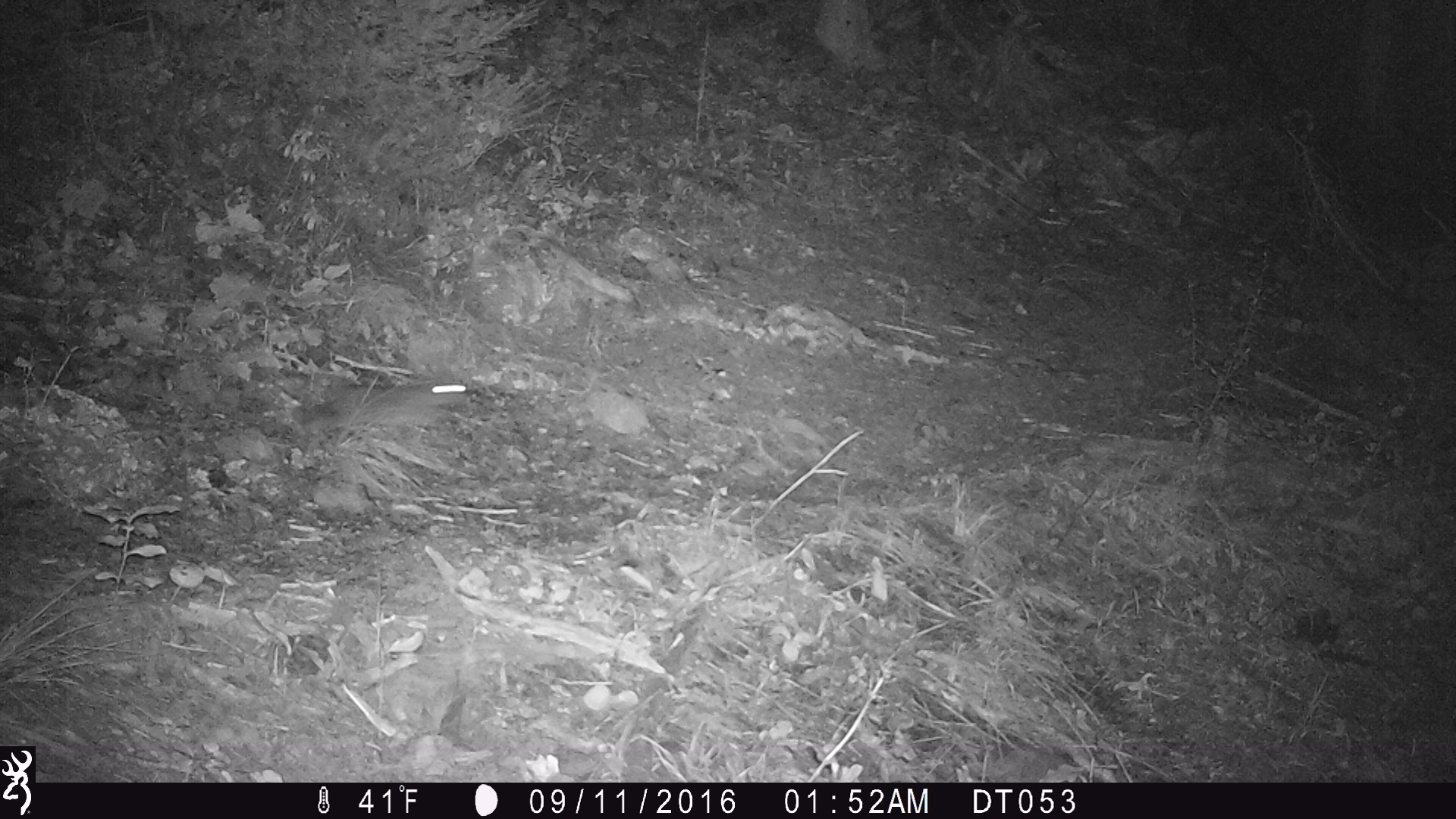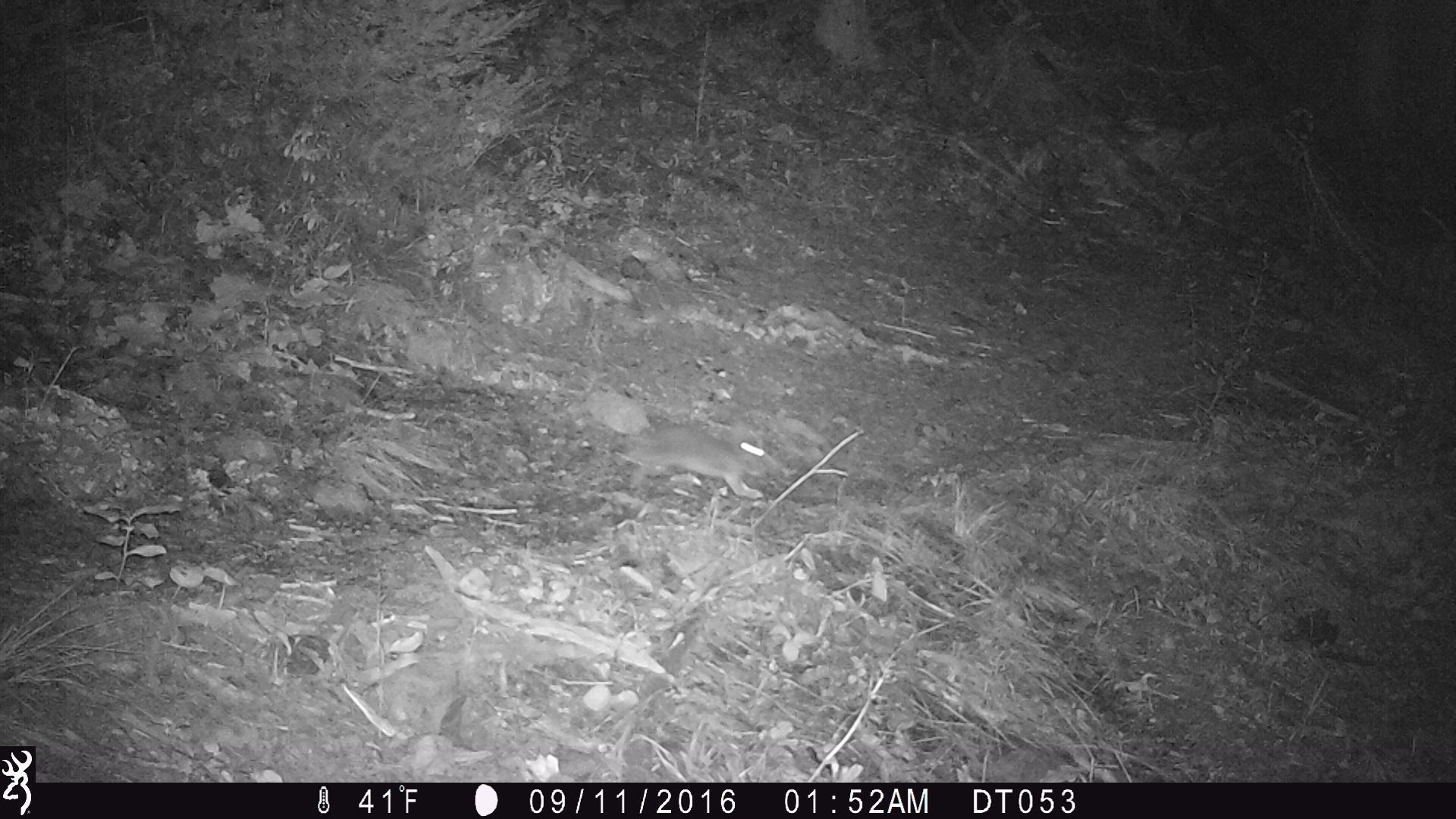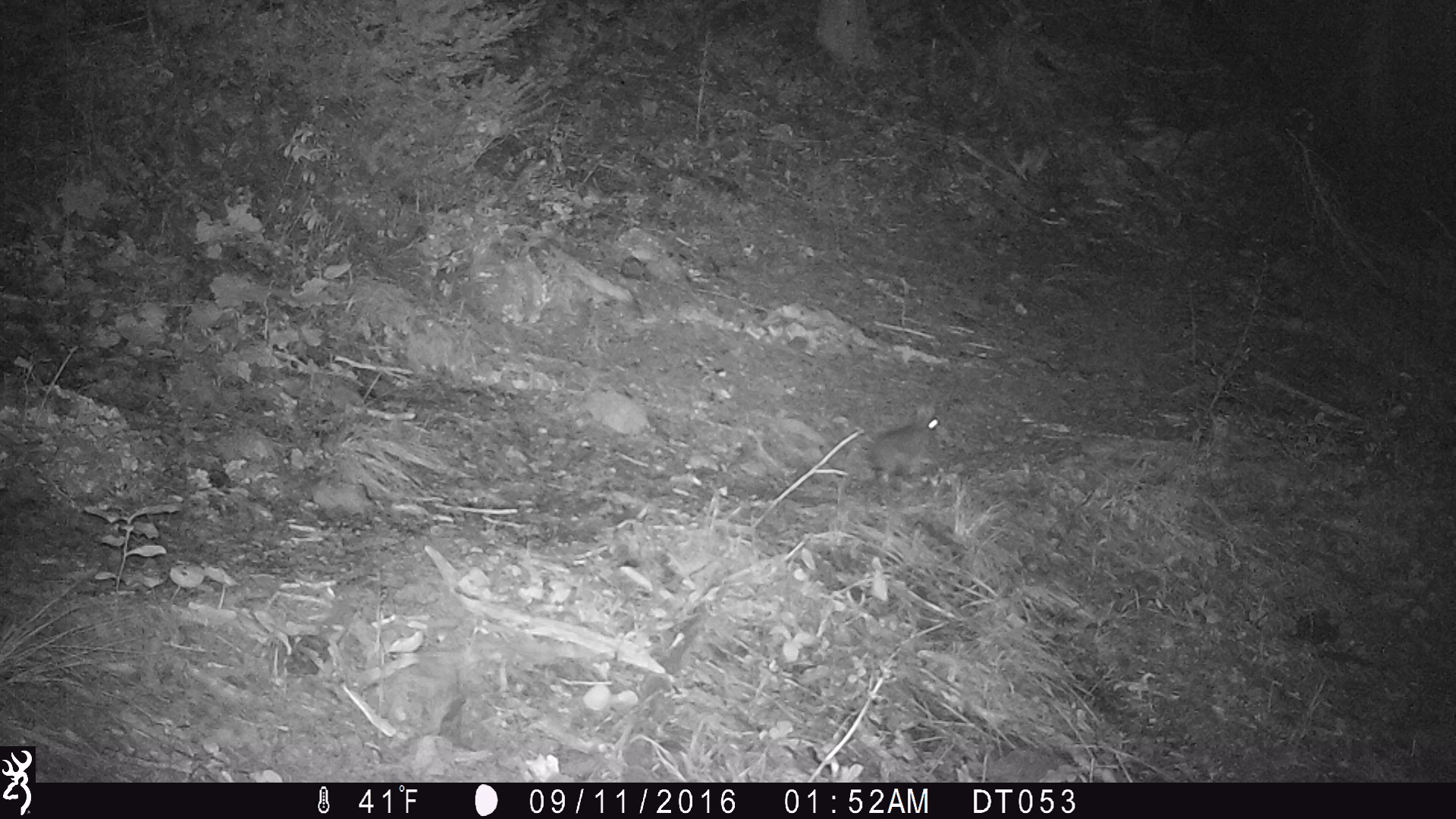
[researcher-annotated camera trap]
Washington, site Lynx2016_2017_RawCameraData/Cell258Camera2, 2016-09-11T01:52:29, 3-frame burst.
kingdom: Animalia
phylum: Chordata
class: Mammalia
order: Lagomorpha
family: Leporidae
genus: Lepus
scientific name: Lepus americanus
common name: snowshoe hare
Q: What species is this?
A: Lepus americanus (snowshoe hare).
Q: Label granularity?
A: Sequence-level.